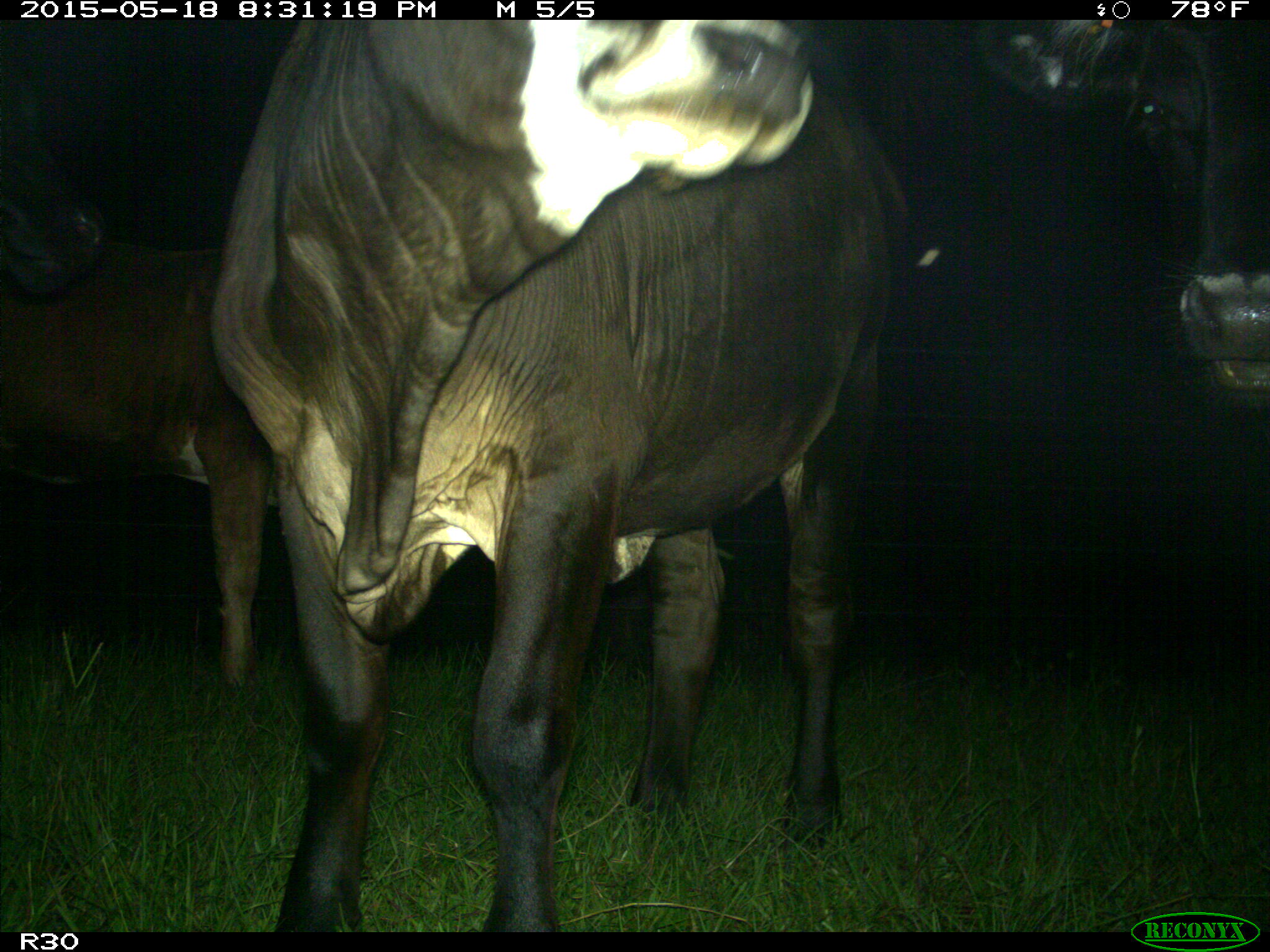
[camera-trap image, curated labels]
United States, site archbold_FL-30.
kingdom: Animalia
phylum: Chordata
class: Mammalia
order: Artiodactyla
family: Bovidae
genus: Bos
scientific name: Bos taurus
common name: domestic cow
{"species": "Bos taurus (domestic cow)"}